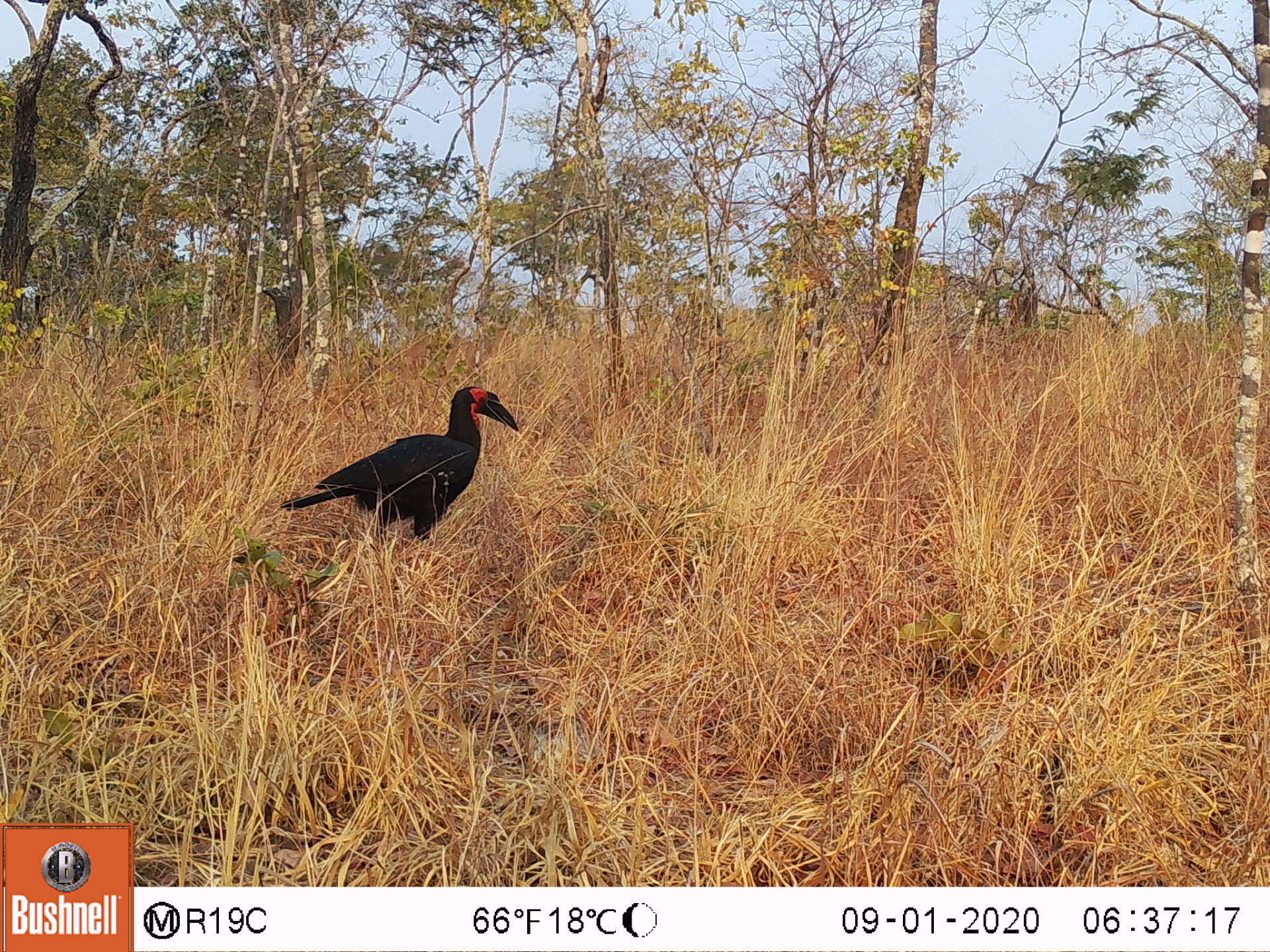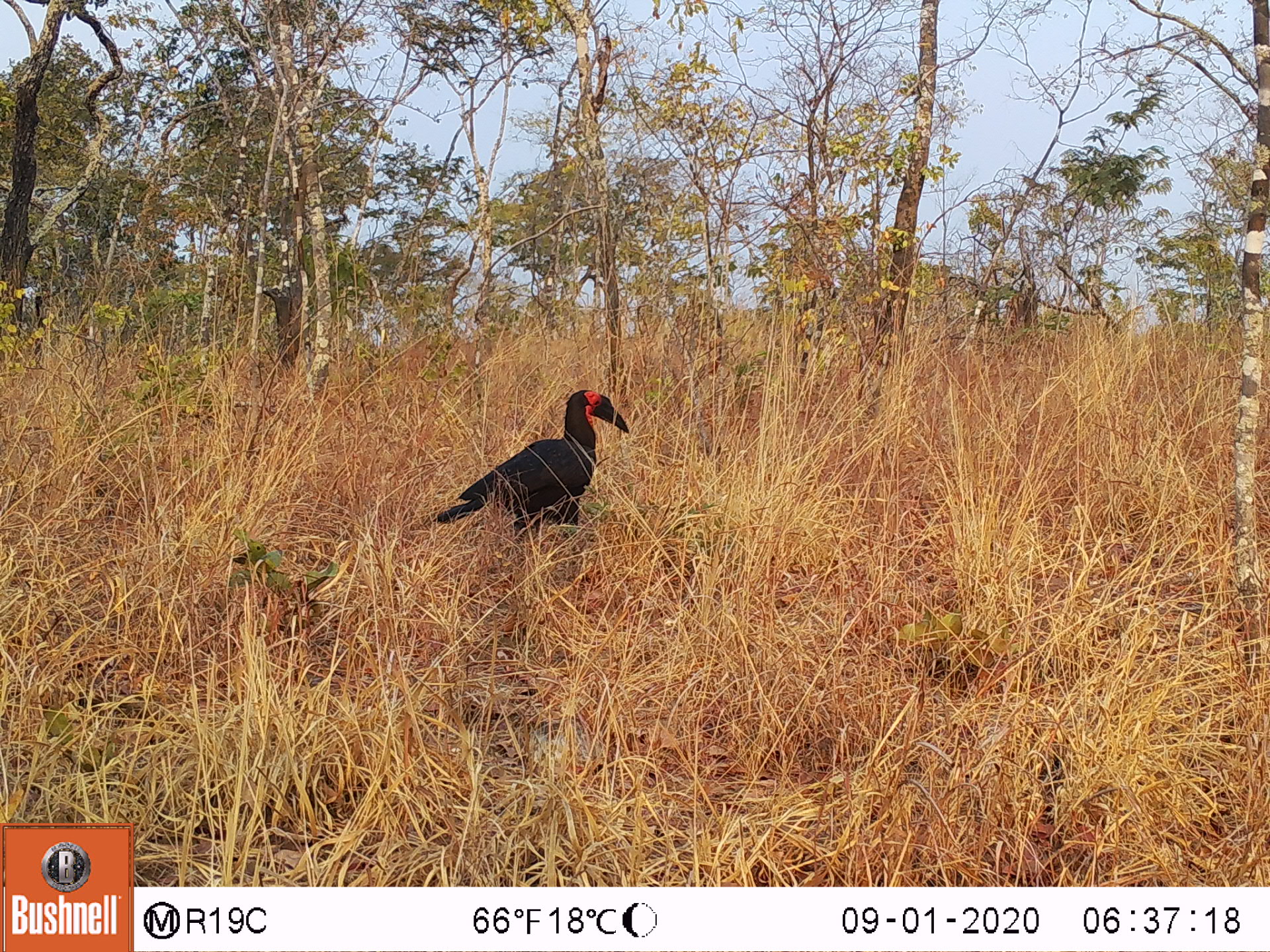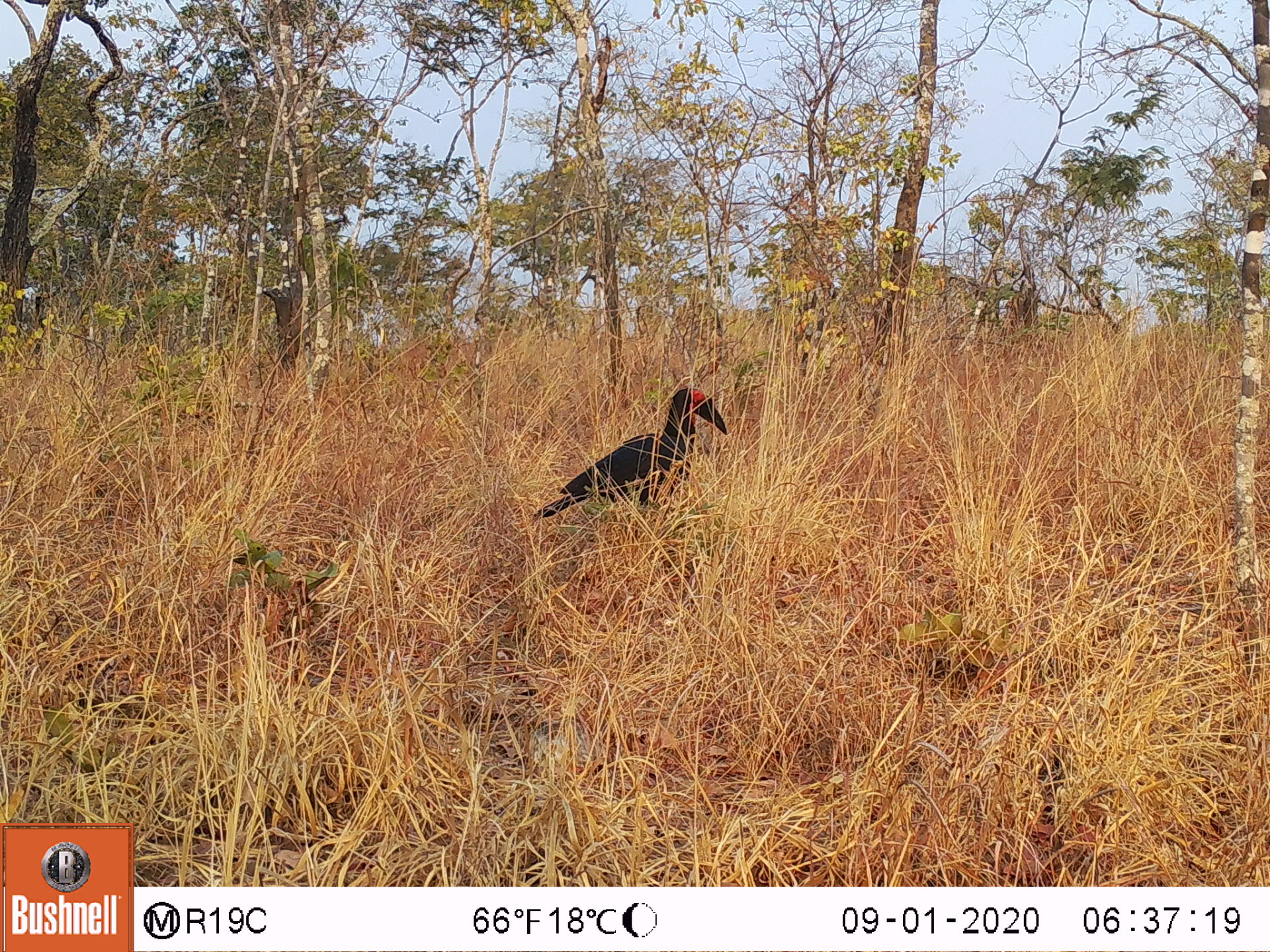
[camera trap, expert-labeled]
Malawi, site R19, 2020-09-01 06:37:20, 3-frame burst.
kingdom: Animalia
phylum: Chordata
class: Aves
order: Bucerotiformes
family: Bucorvidae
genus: Bucorvus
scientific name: Bucorvus leadbeateri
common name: southern ground hornbill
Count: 1.